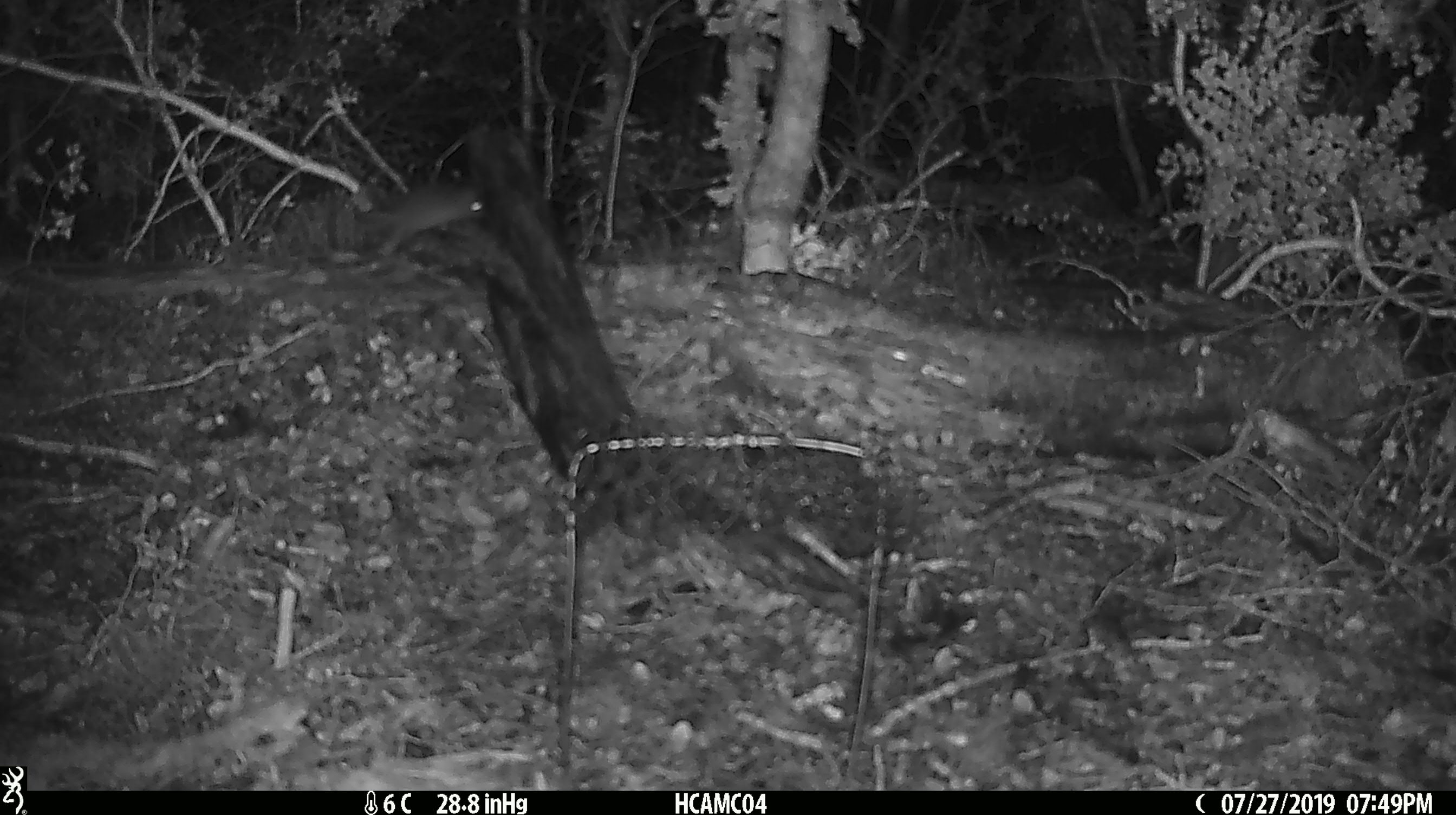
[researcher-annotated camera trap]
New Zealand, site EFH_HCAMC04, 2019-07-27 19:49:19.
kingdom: Animalia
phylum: Chordata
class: Mammalia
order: Rodentia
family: Muridae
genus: Mus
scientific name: Mus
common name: mouse